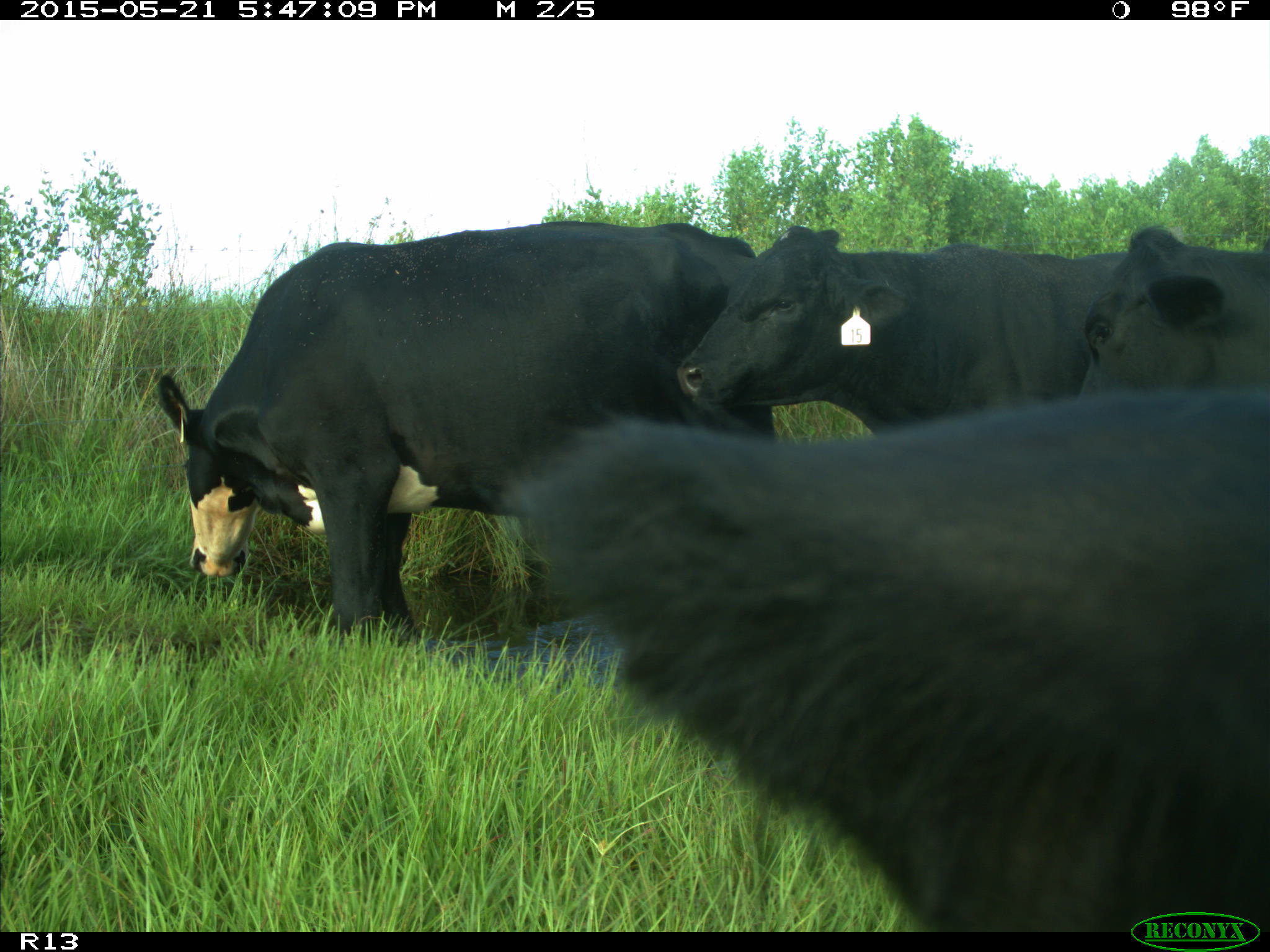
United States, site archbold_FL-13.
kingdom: Animalia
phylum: Chordata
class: Mammalia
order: Artiodactyla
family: Bovidae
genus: Bos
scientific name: Bos taurus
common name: domestic cow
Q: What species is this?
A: Bos taurus (domestic cow).